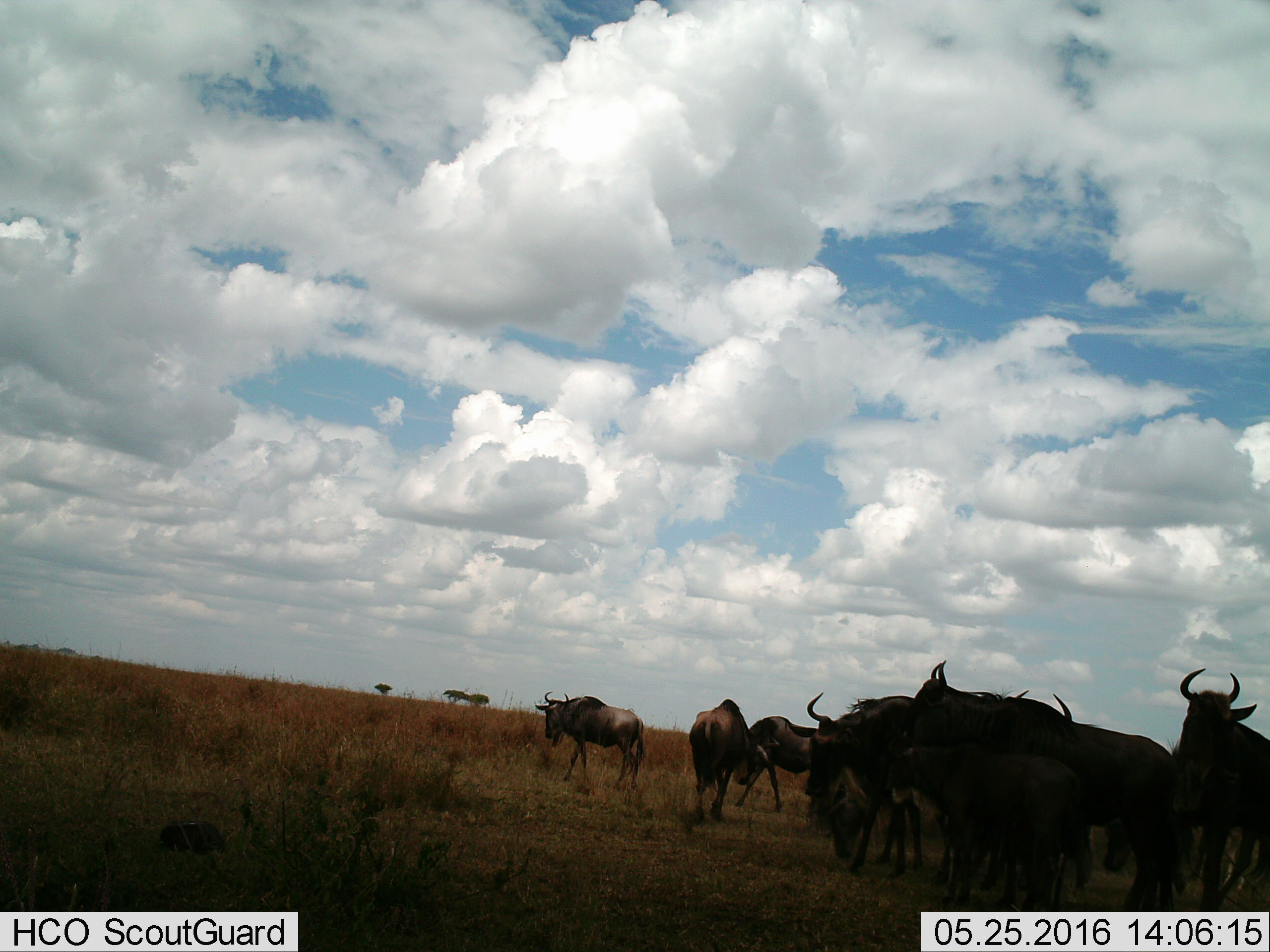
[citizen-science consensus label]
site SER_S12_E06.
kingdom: Animalia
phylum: Chordata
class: Mammalia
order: Artiodactyla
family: Bovidae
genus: Connochaetes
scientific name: Connochaetes taurinus taurinus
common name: blue wildebeest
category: wildebeestblue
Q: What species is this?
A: Wildebeestblue (blue wildebeest) (Connochaetes taurinus taurinus).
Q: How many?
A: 7.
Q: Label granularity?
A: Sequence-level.